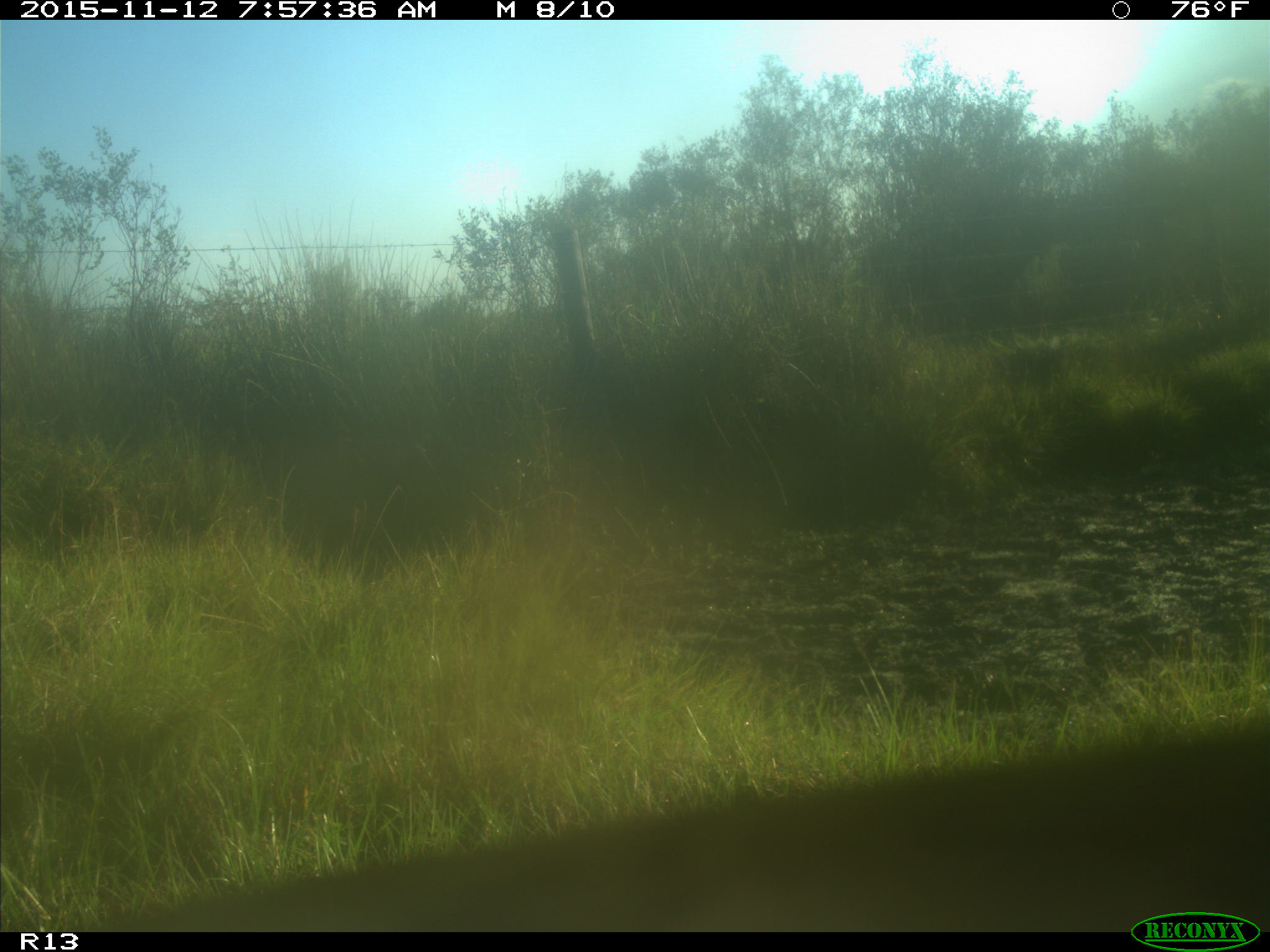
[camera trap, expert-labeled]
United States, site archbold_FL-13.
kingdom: Animalia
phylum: Chordata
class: Mammalia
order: Artiodactyla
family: Bovidae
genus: Bos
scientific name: Bos taurus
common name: domestic cow